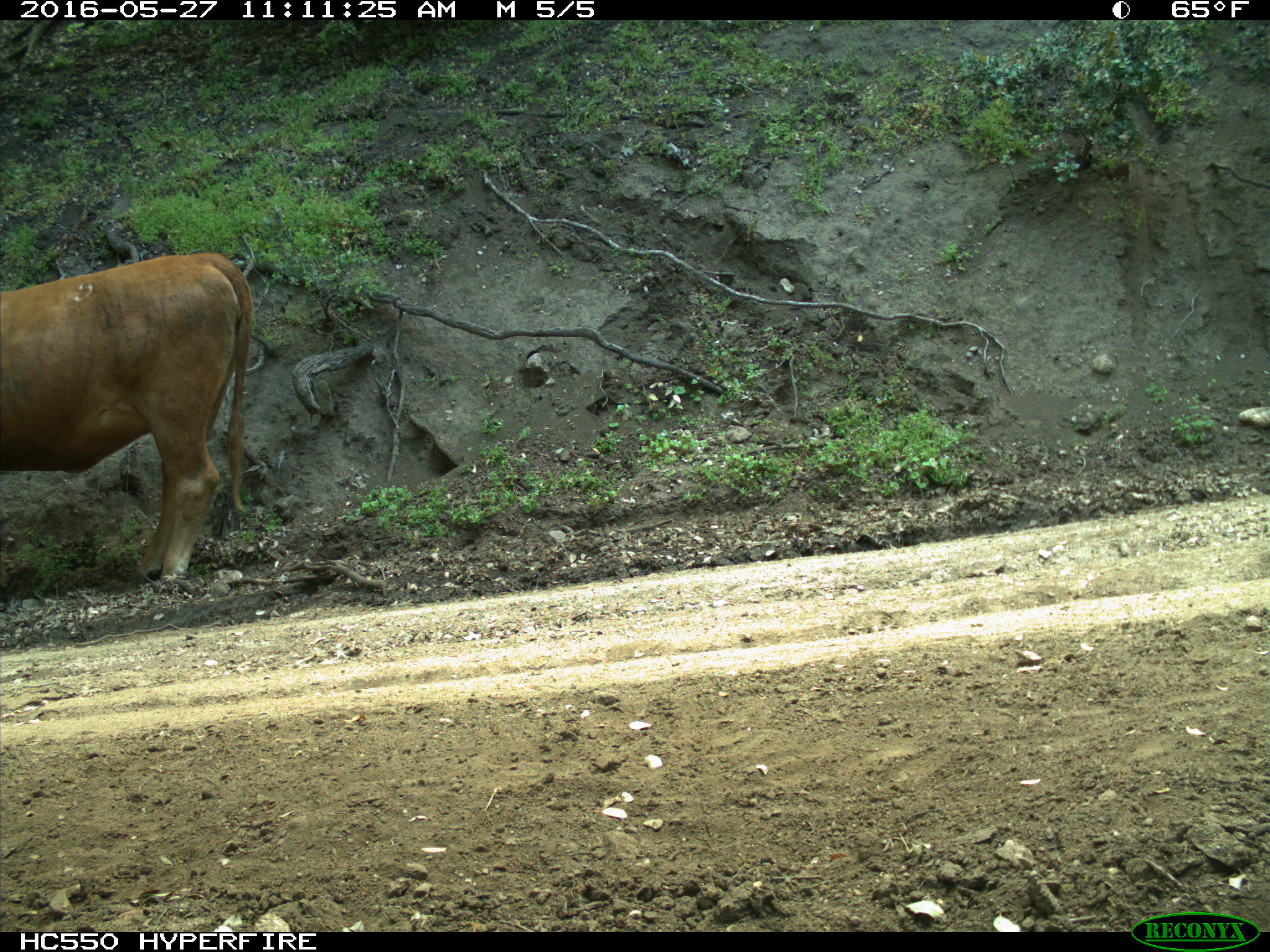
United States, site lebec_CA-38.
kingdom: Animalia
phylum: Chordata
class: Mammalia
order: Artiodactyla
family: Bovidae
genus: Bos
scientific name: Bos taurus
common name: domestic cow